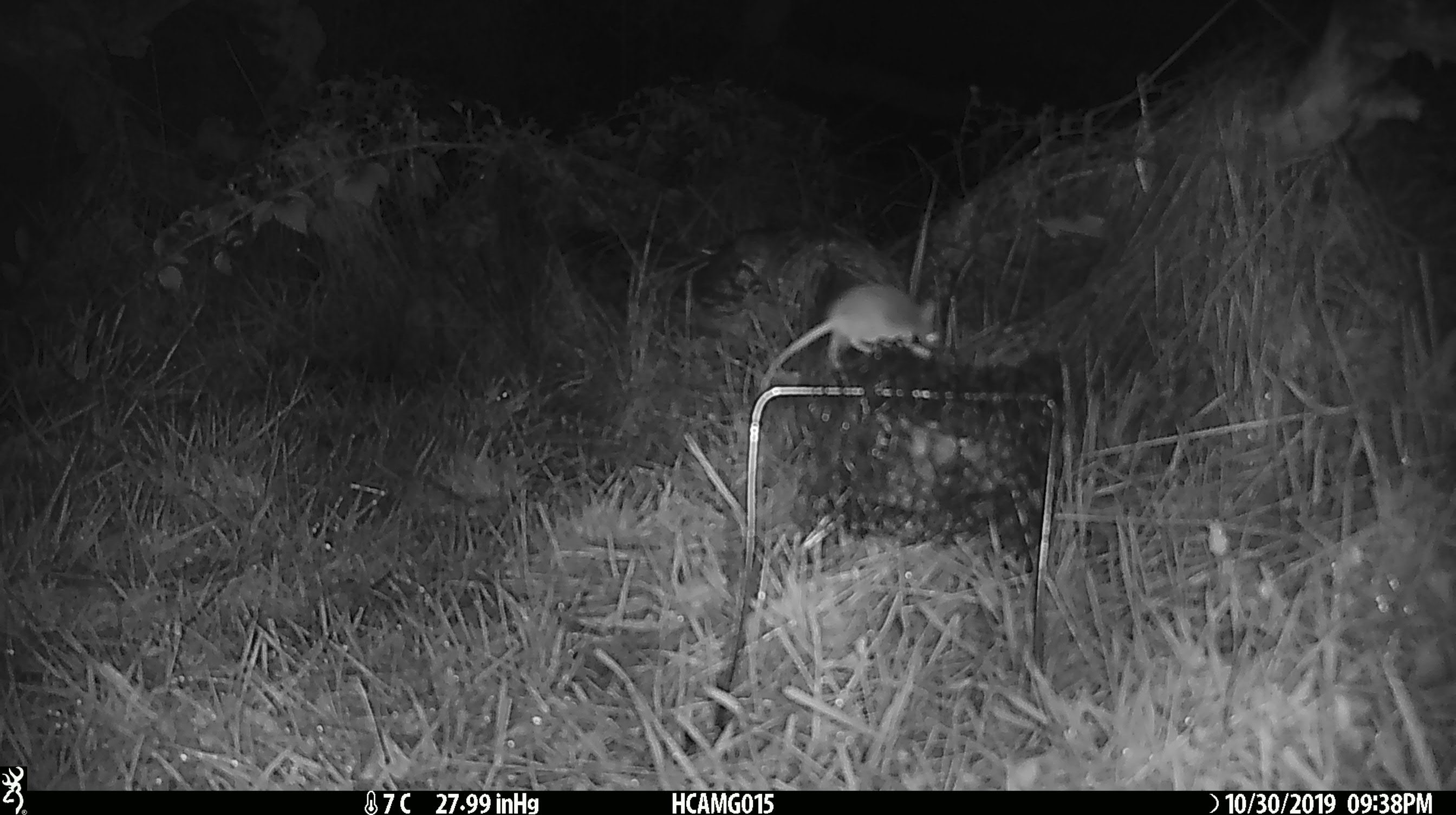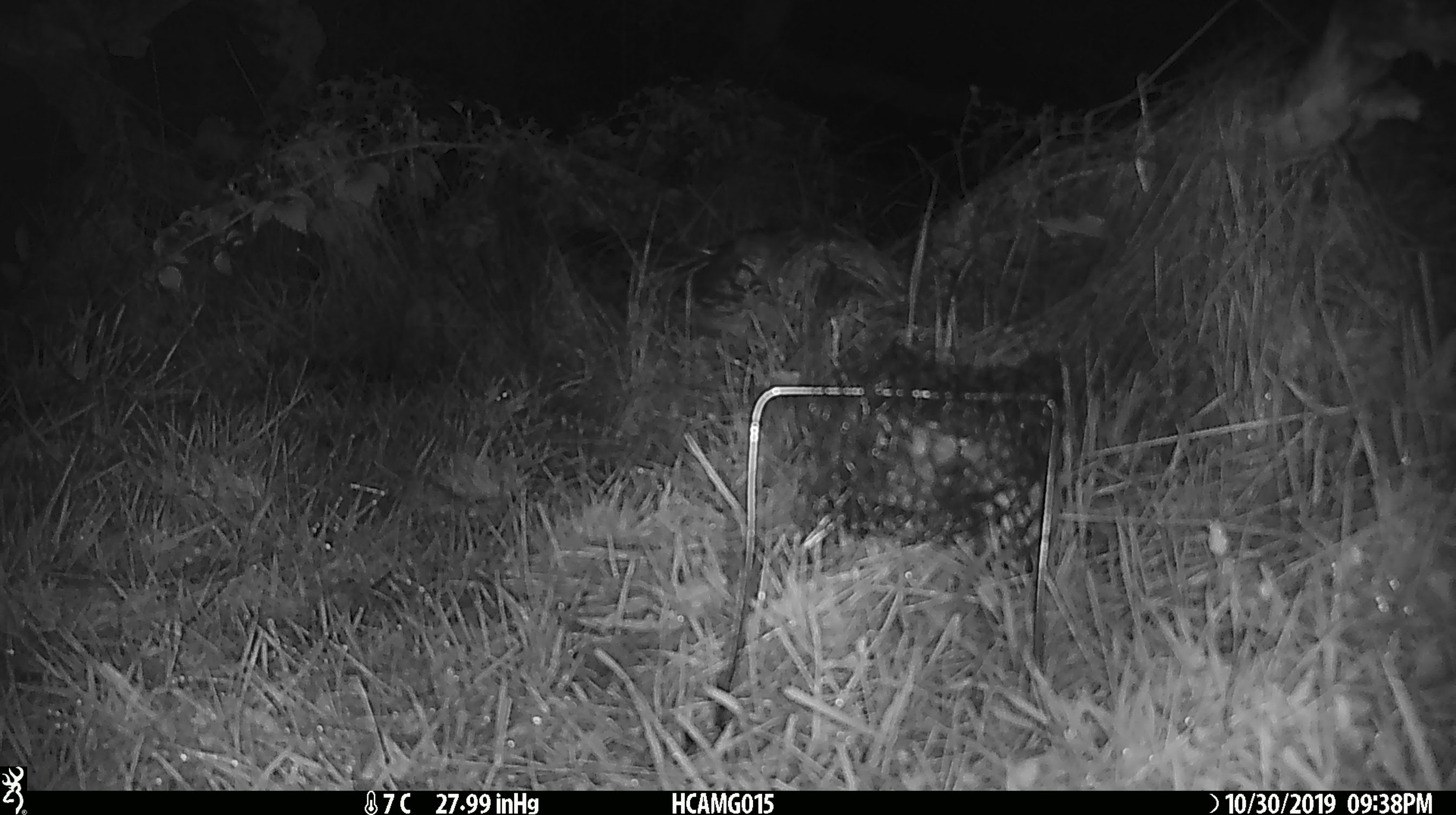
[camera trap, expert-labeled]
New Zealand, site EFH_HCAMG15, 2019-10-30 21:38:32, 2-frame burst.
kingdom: Animalia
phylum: Chordata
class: Mammalia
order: Rodentia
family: Muridae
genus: Mus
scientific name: Mus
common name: mouse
Mouse (Mus).